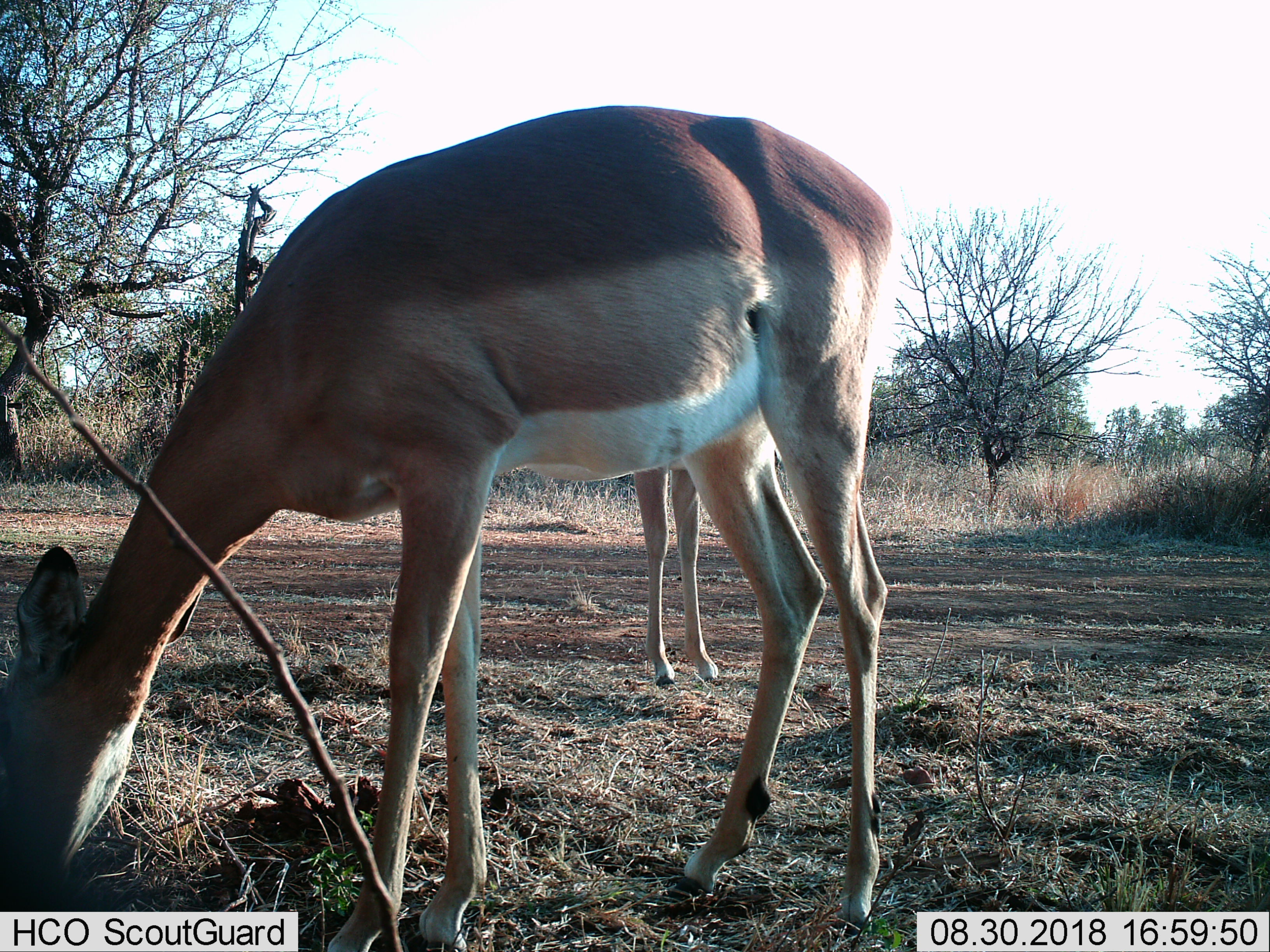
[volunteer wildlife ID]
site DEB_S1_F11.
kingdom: Animalia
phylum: Chordata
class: Mammalia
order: Artiodactyla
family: Bovidae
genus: Aepyceros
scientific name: Aepyceros melampus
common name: impala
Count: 2.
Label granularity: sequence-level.